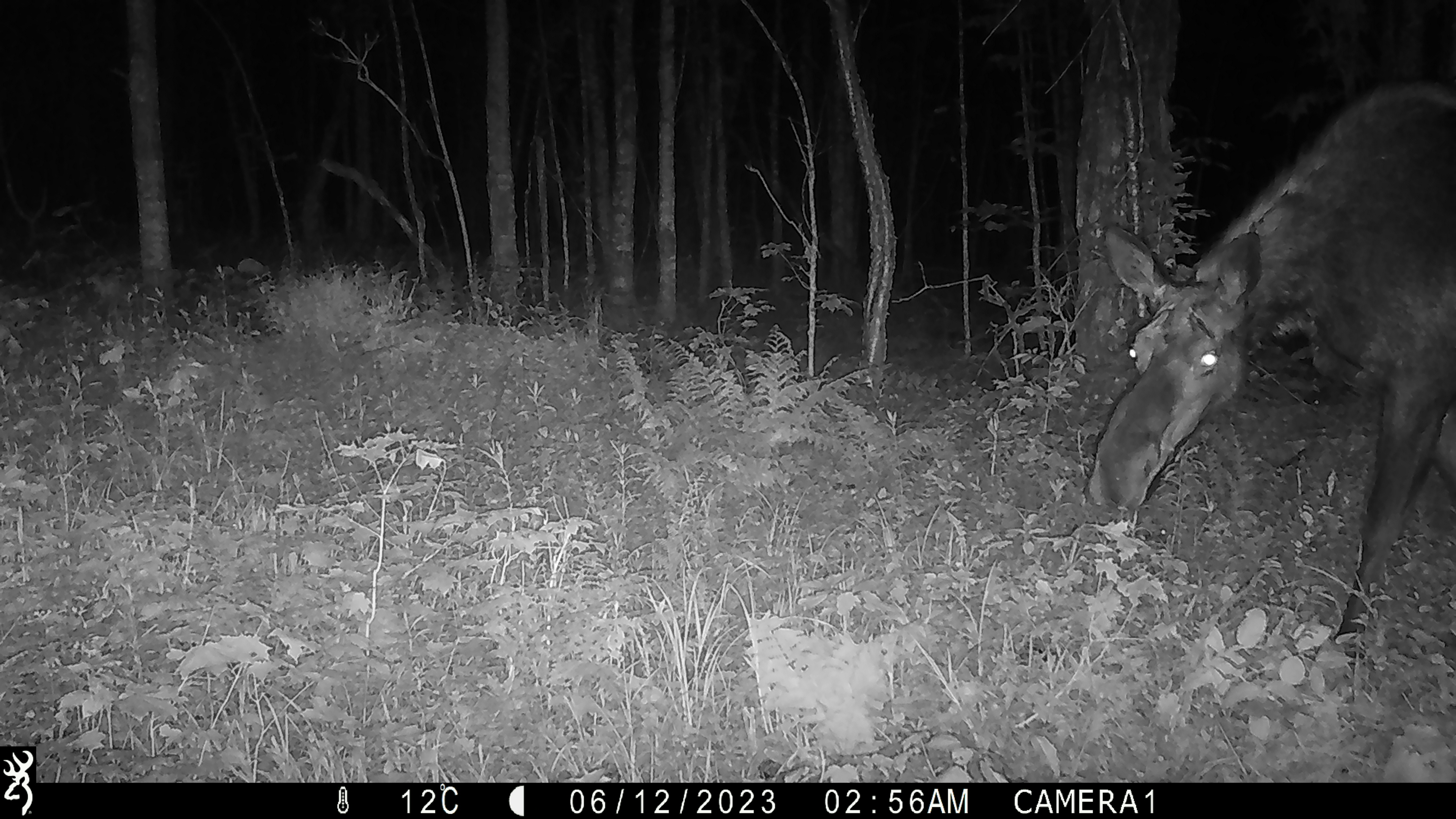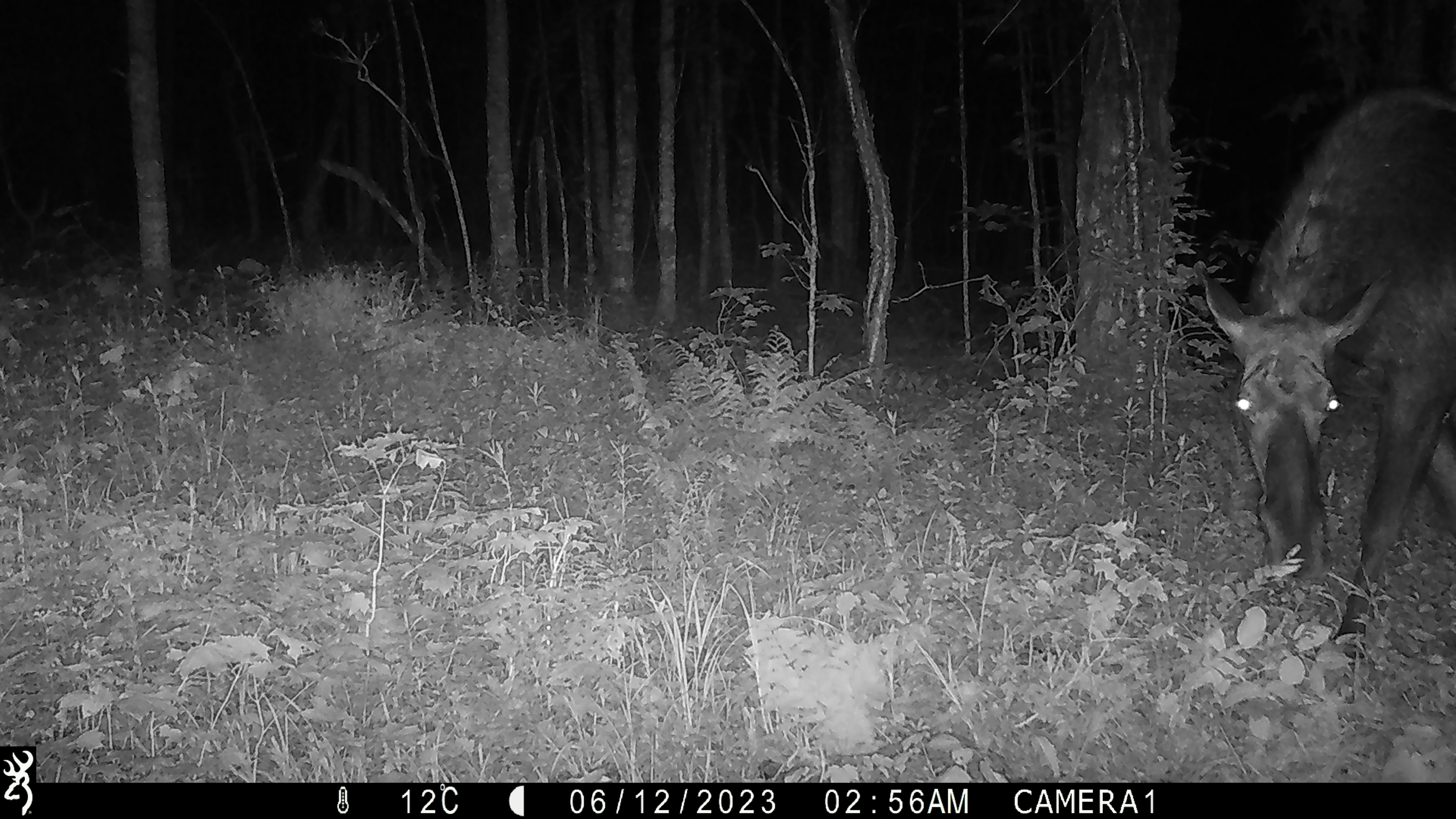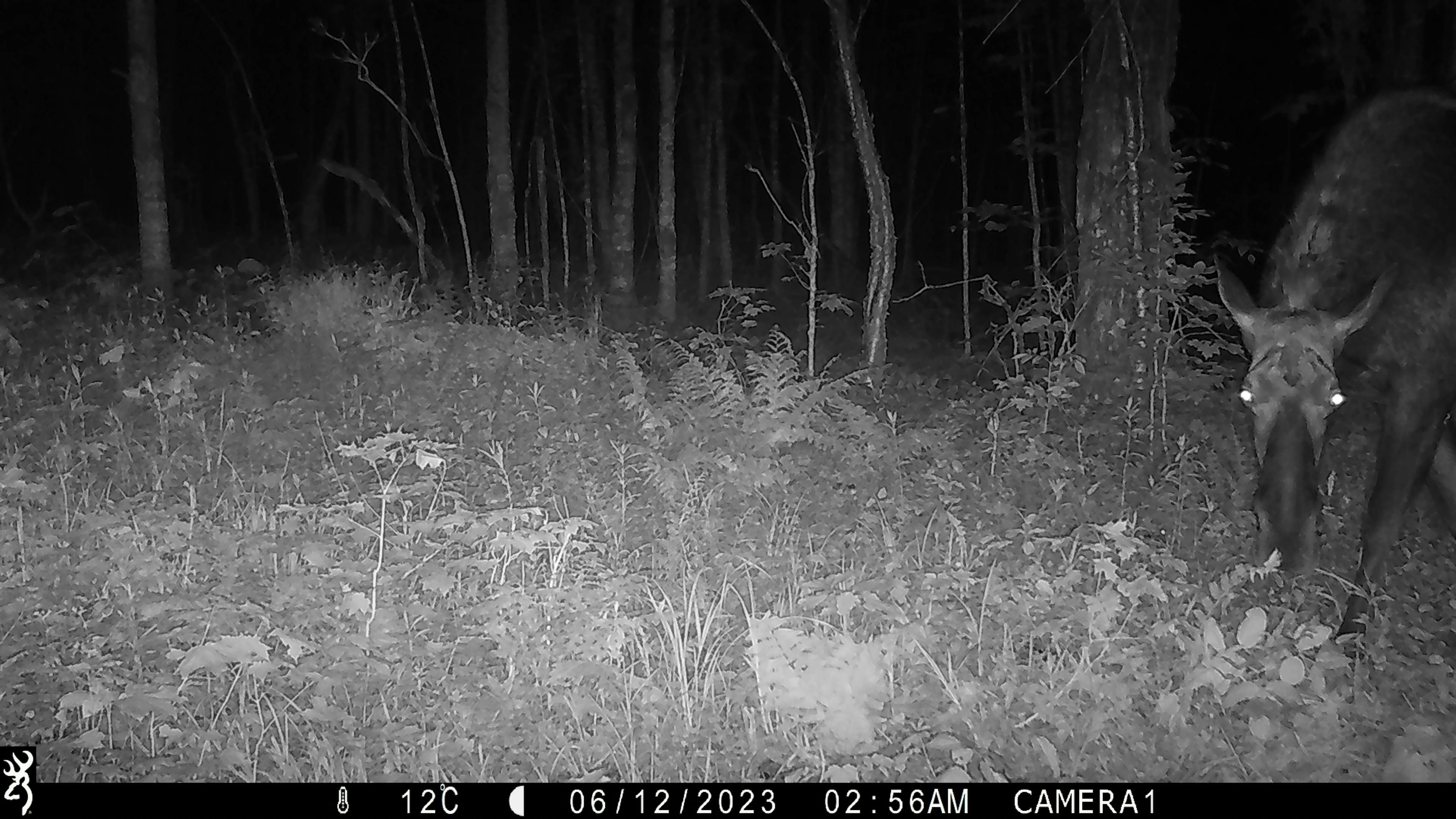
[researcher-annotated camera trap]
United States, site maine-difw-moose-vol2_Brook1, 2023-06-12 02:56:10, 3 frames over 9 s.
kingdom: Animalia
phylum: Chordata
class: Mammalia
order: Artiodactyla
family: Cervidae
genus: Alces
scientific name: Alces alces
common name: moose